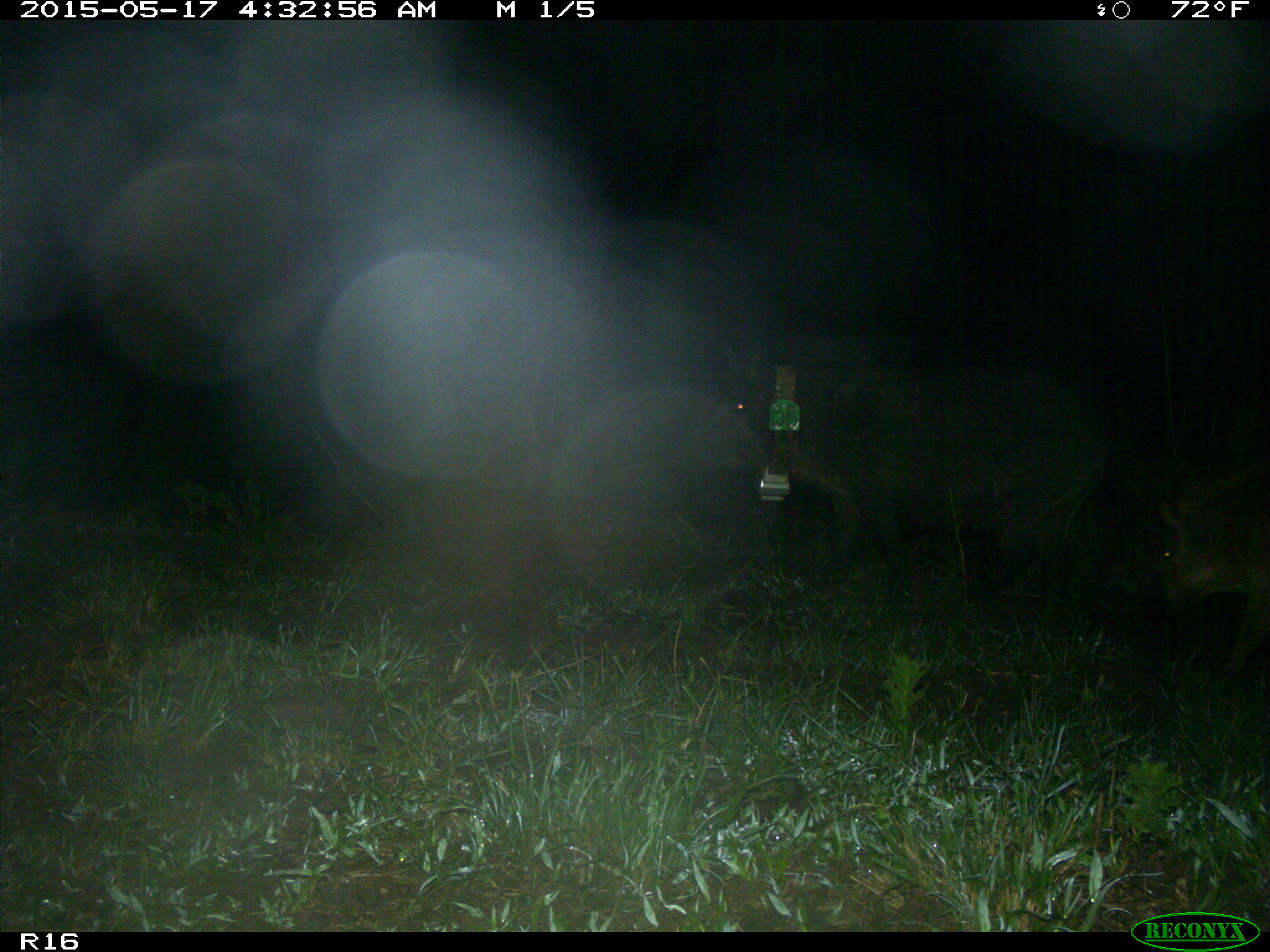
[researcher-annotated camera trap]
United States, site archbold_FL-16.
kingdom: Animalia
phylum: Chordata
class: Mammalia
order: Artiodactyla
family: Suidae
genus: Sus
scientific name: Sus scrofa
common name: wild boar